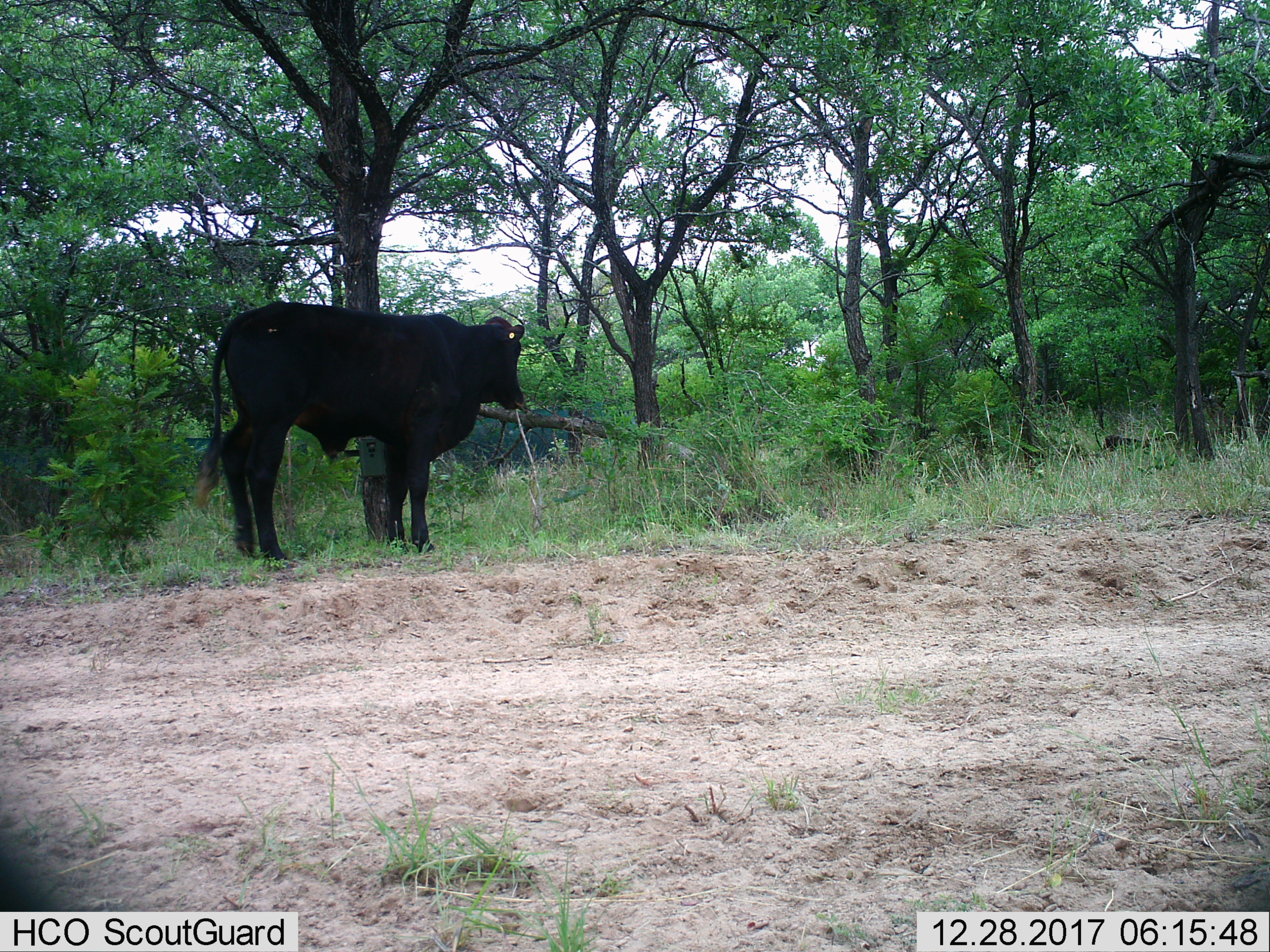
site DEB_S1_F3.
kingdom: Animalia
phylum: Chordata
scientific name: Vertebrata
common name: domestic animal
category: domesticanimal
Domesticanimal (domestic animal) (Vertebrata), count 1. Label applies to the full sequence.